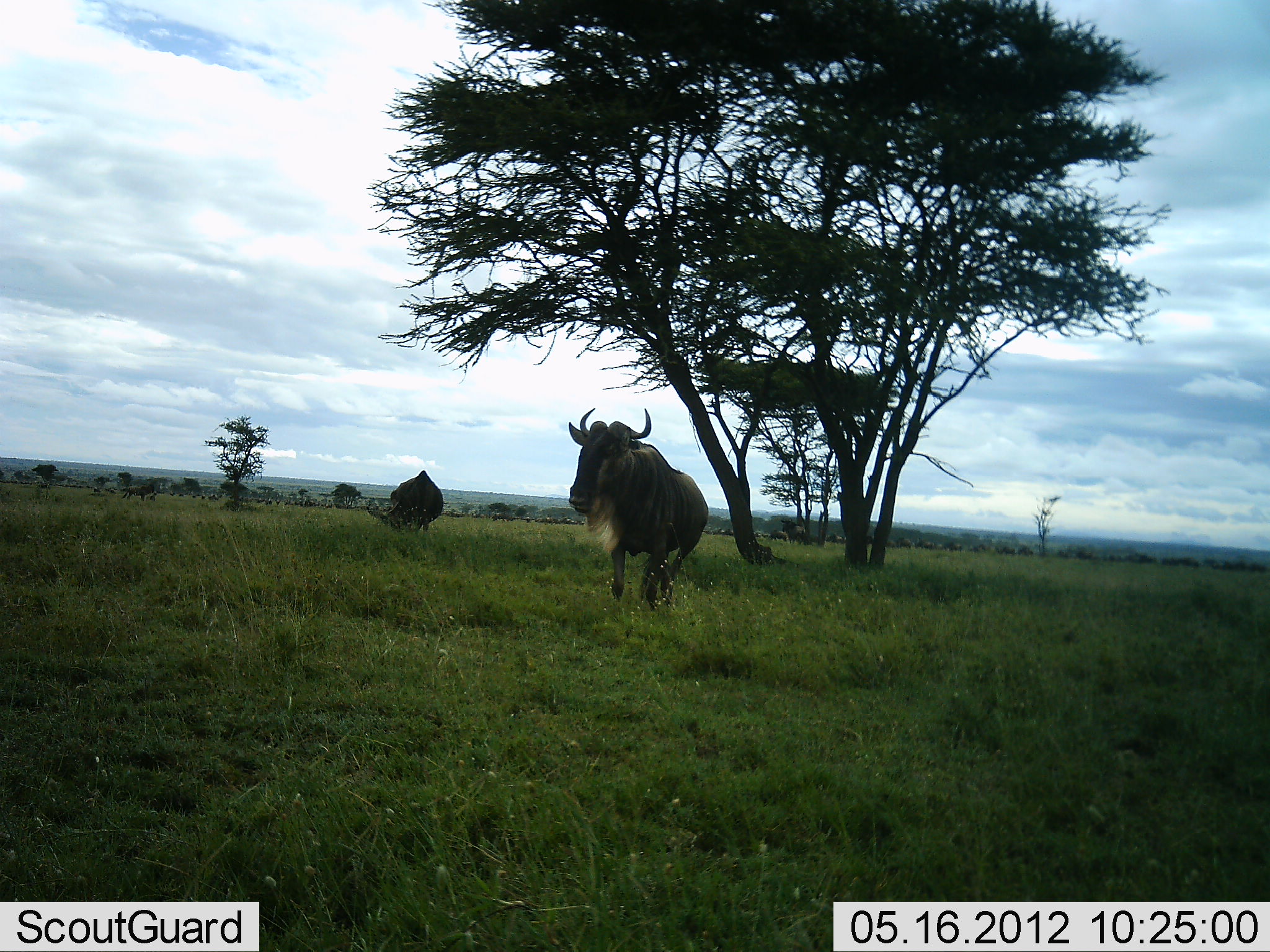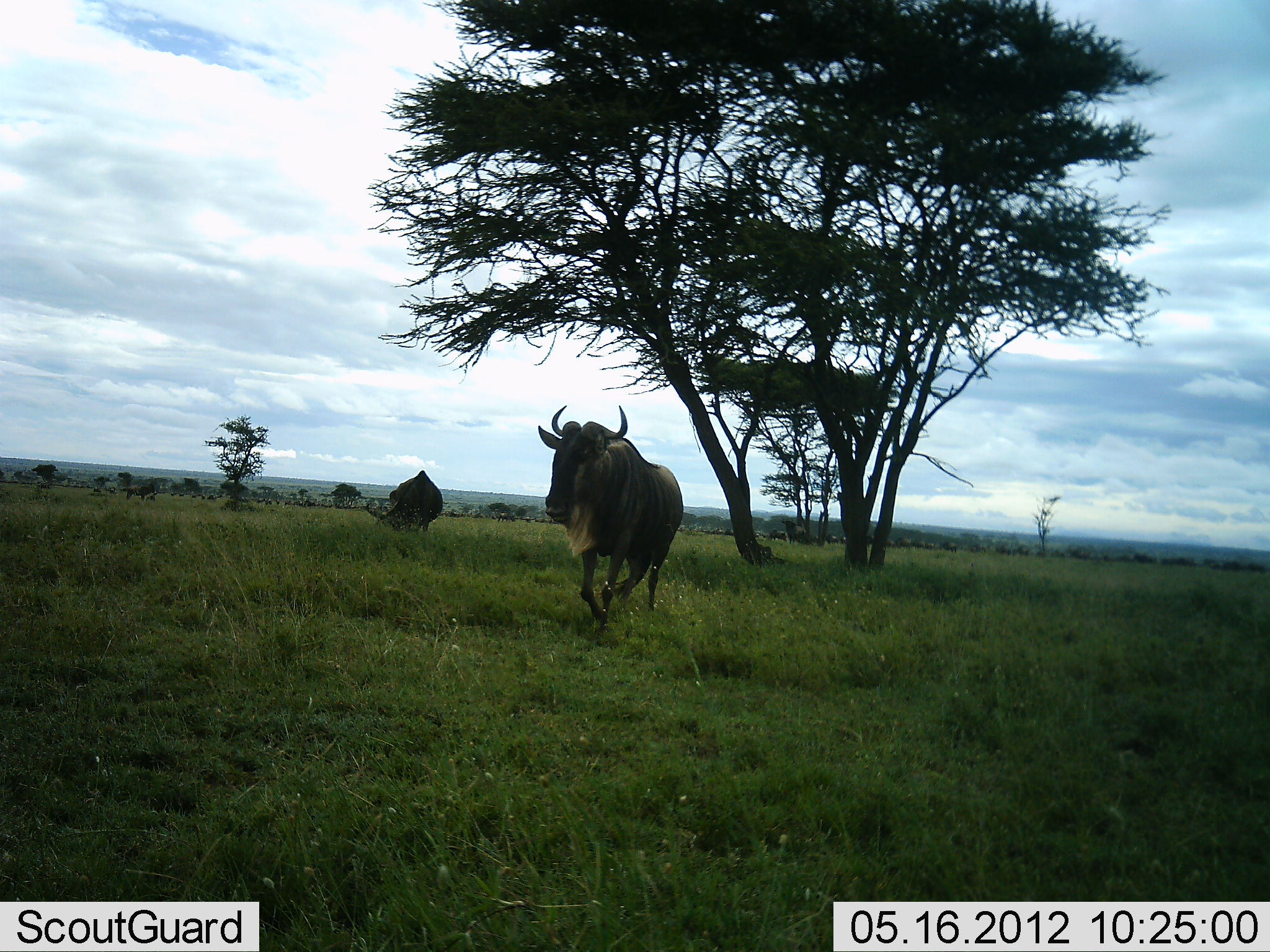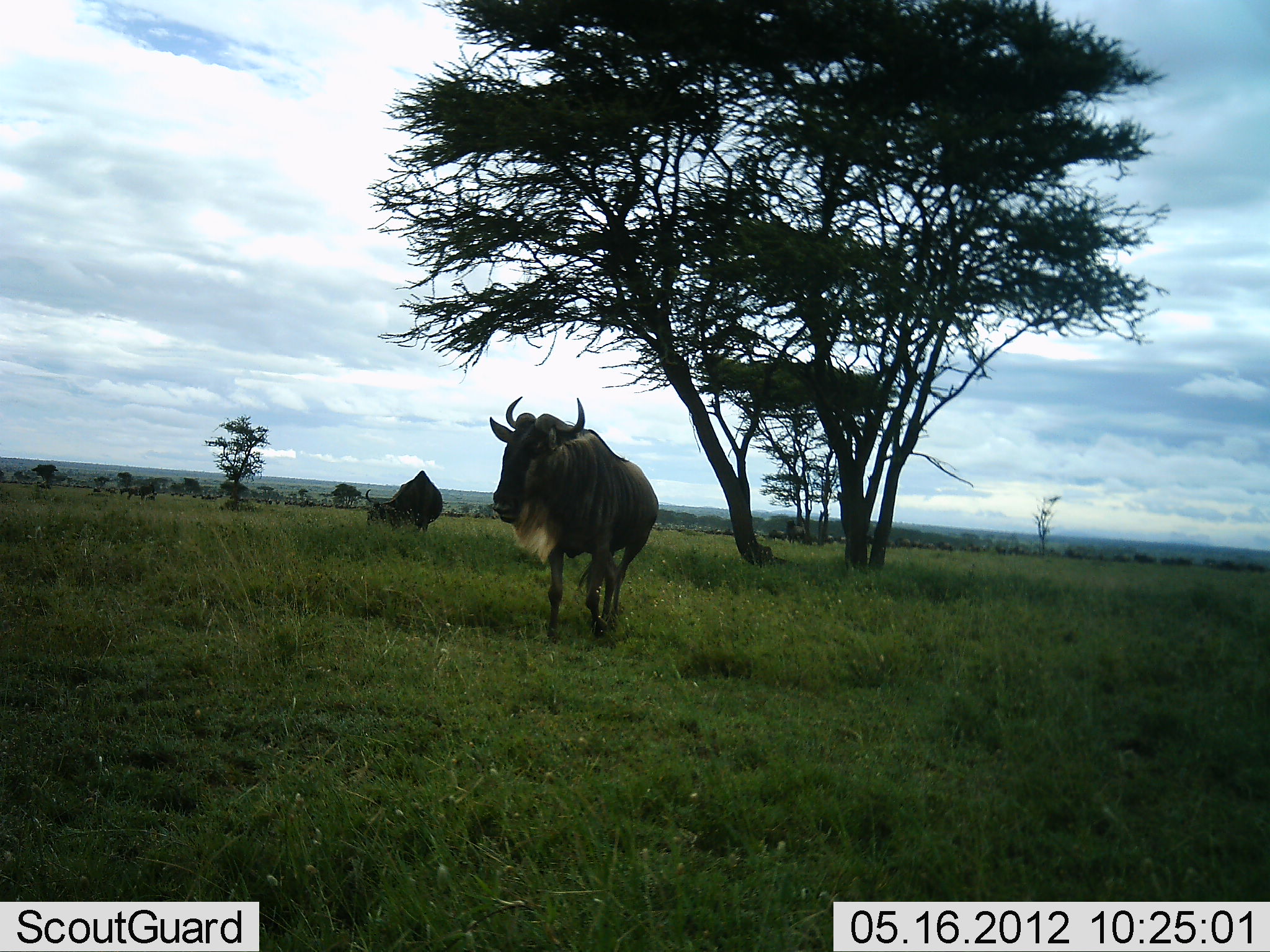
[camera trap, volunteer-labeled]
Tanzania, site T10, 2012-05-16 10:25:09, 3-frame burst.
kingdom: Animalia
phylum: Chordata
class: Mammalia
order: Artiodactyla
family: Bovidae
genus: Connochaetes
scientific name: Connochaetes taurinus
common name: blue wildebeest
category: wildebeest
Wildebeest (blue wildebeest) (Connochaetes taurinus), count 2. Behavior (volunteer vote fractions): standing 80%, resting 0%, moving 90%, interacting 0%. Young present (vote fraction): 0%. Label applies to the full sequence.